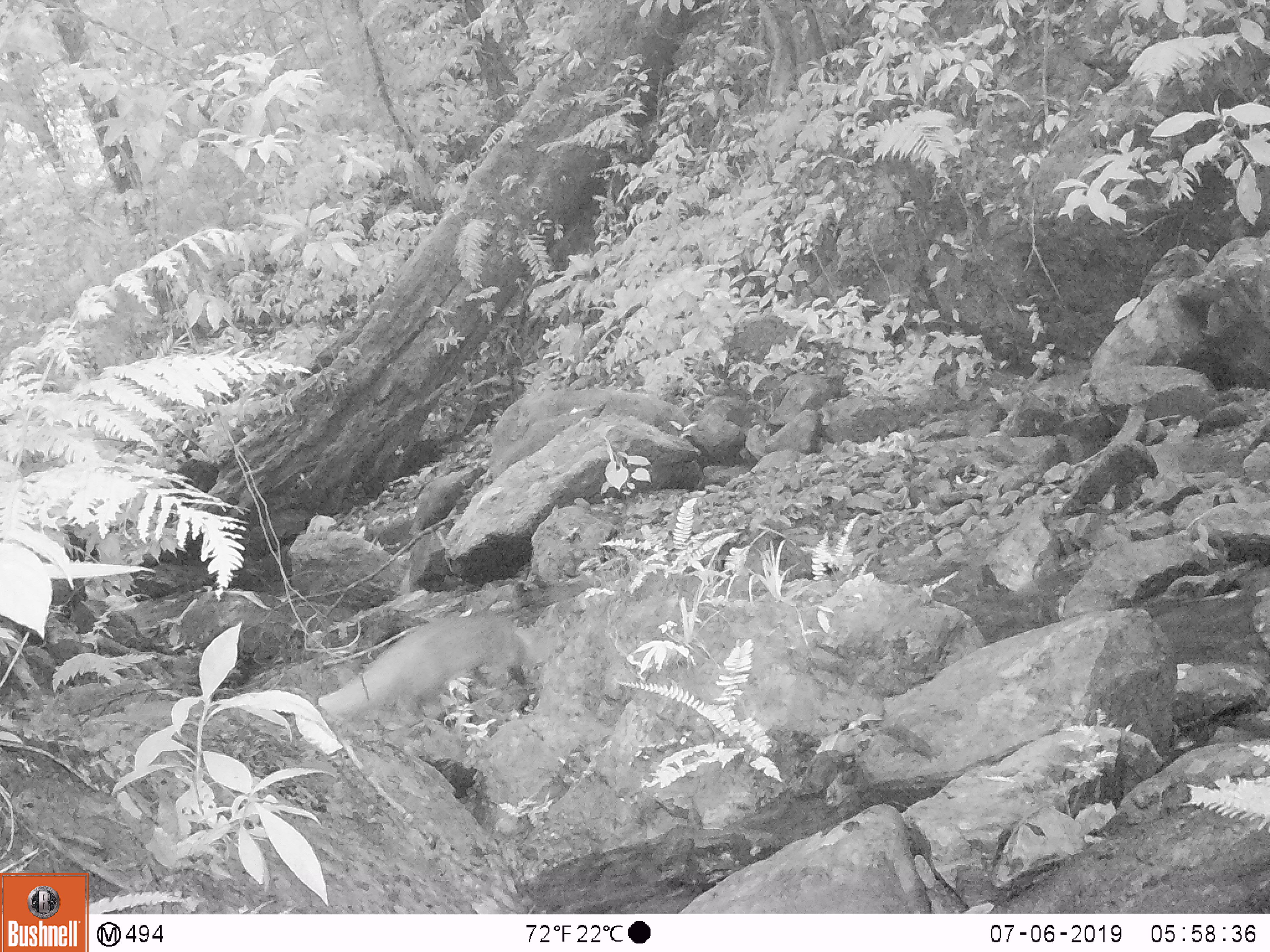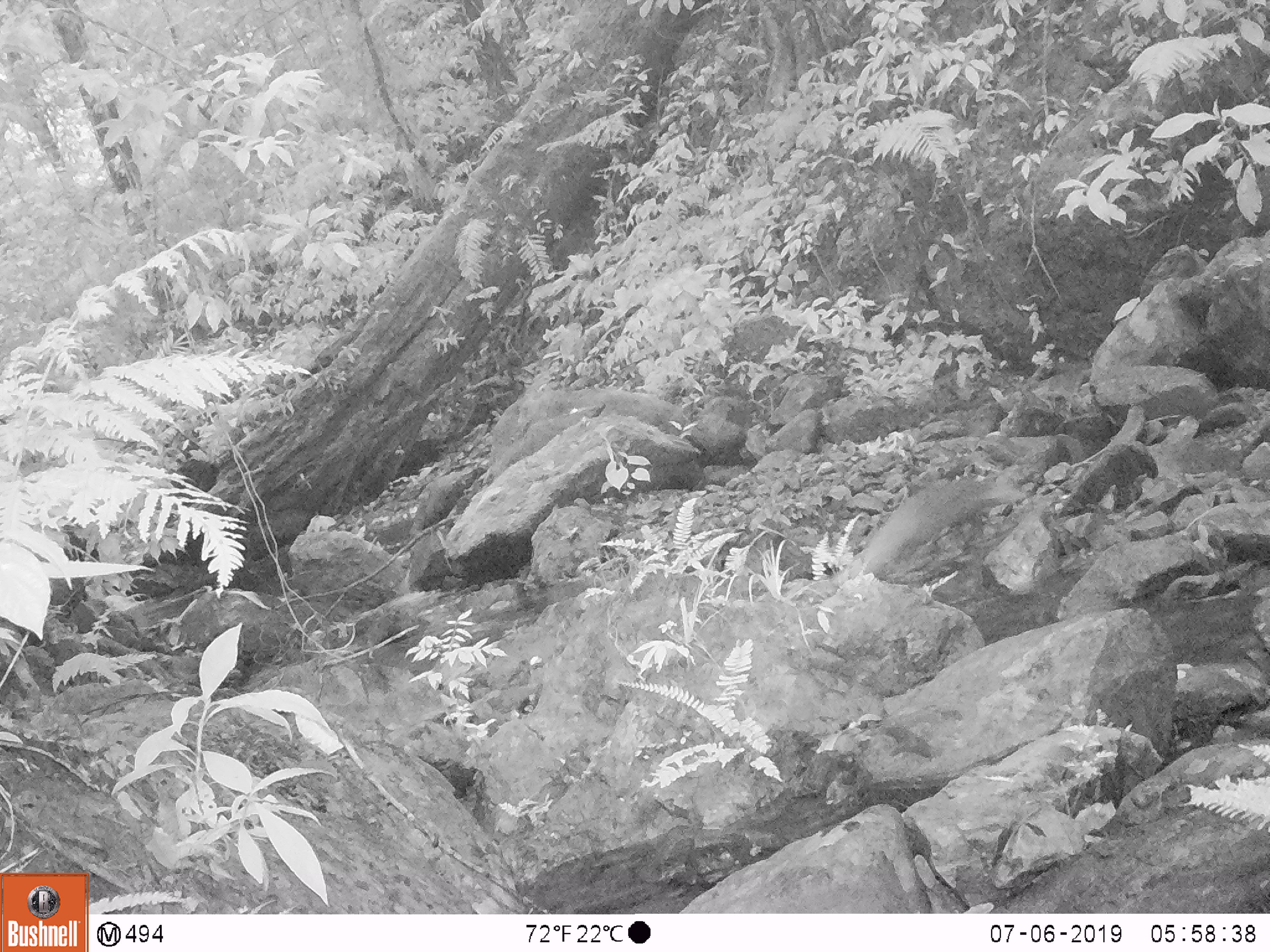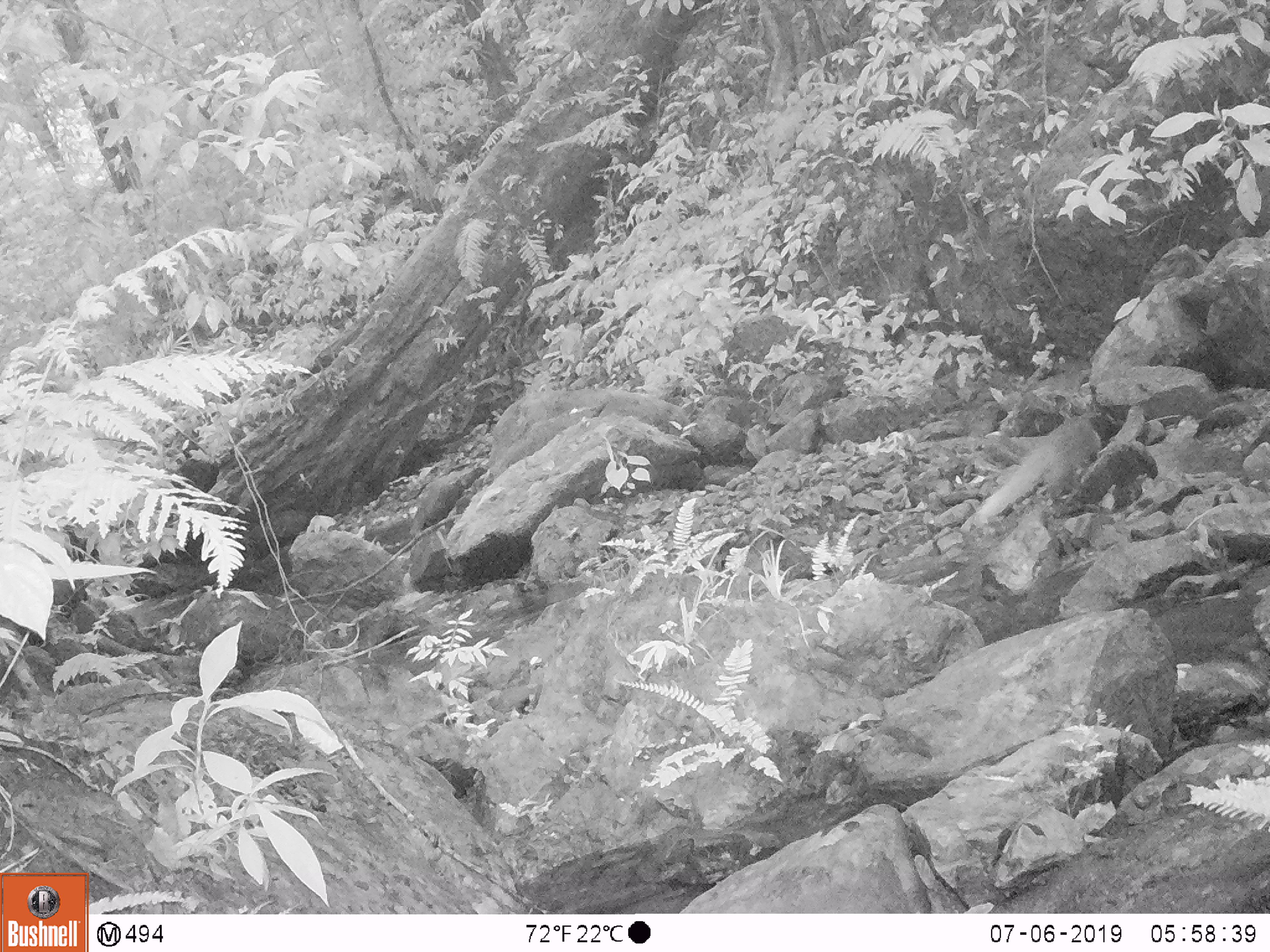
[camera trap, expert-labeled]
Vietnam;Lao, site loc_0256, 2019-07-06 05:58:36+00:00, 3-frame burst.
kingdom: Animalia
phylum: Chordata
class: Mammalia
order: Carnivora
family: Herpestidae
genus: Urva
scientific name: Urva urva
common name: crab-eating mongoose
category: crab eating mongoose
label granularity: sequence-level